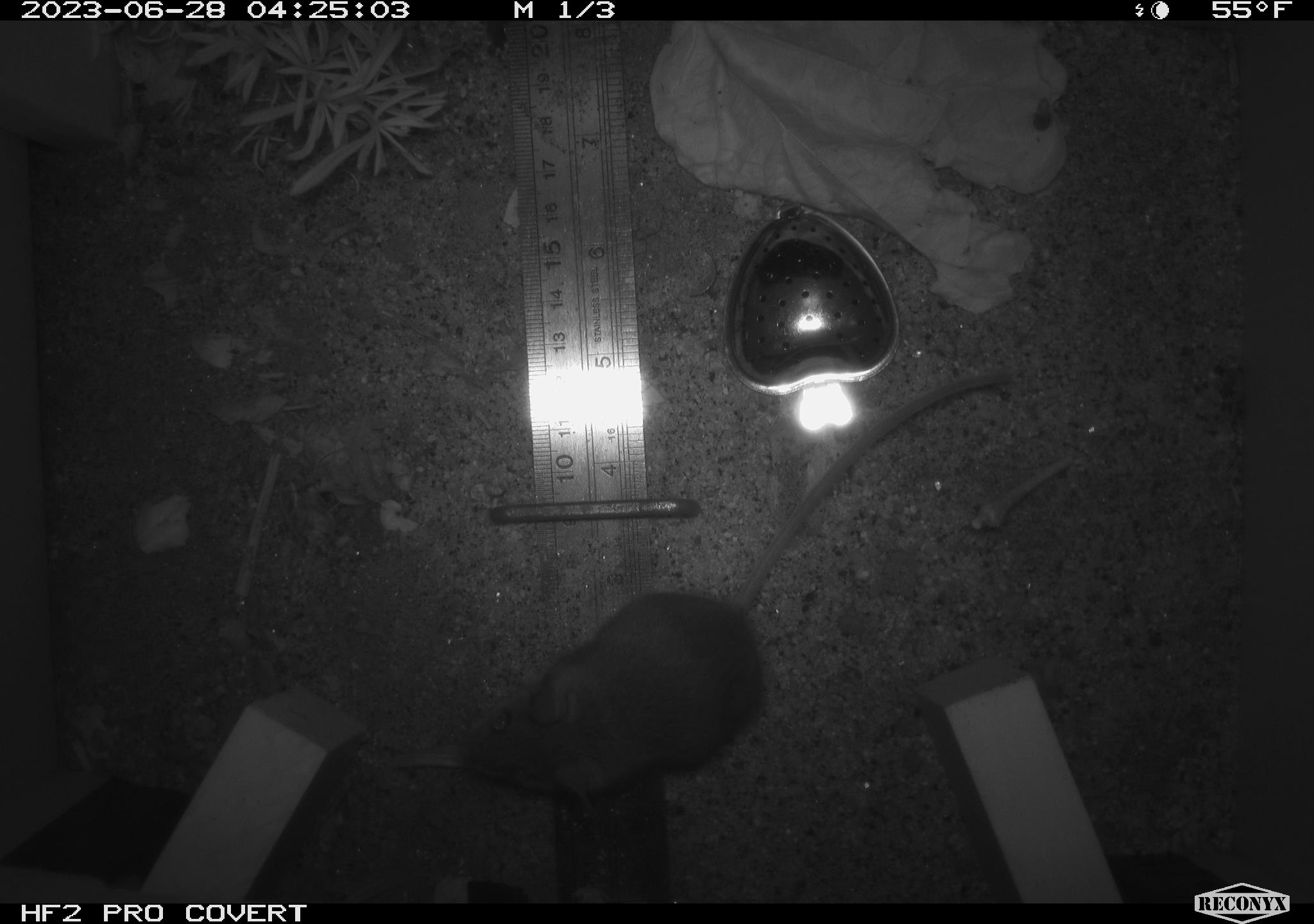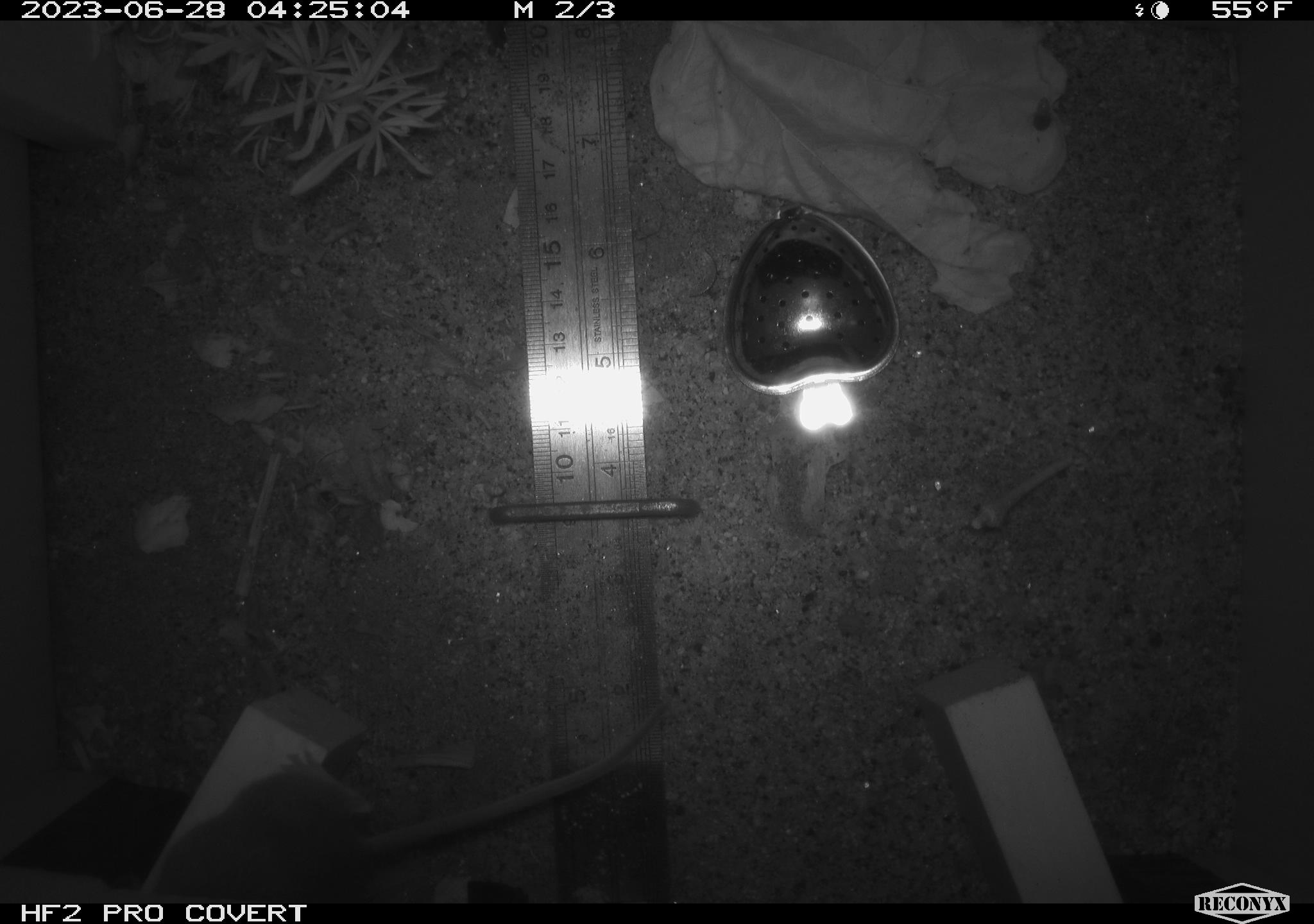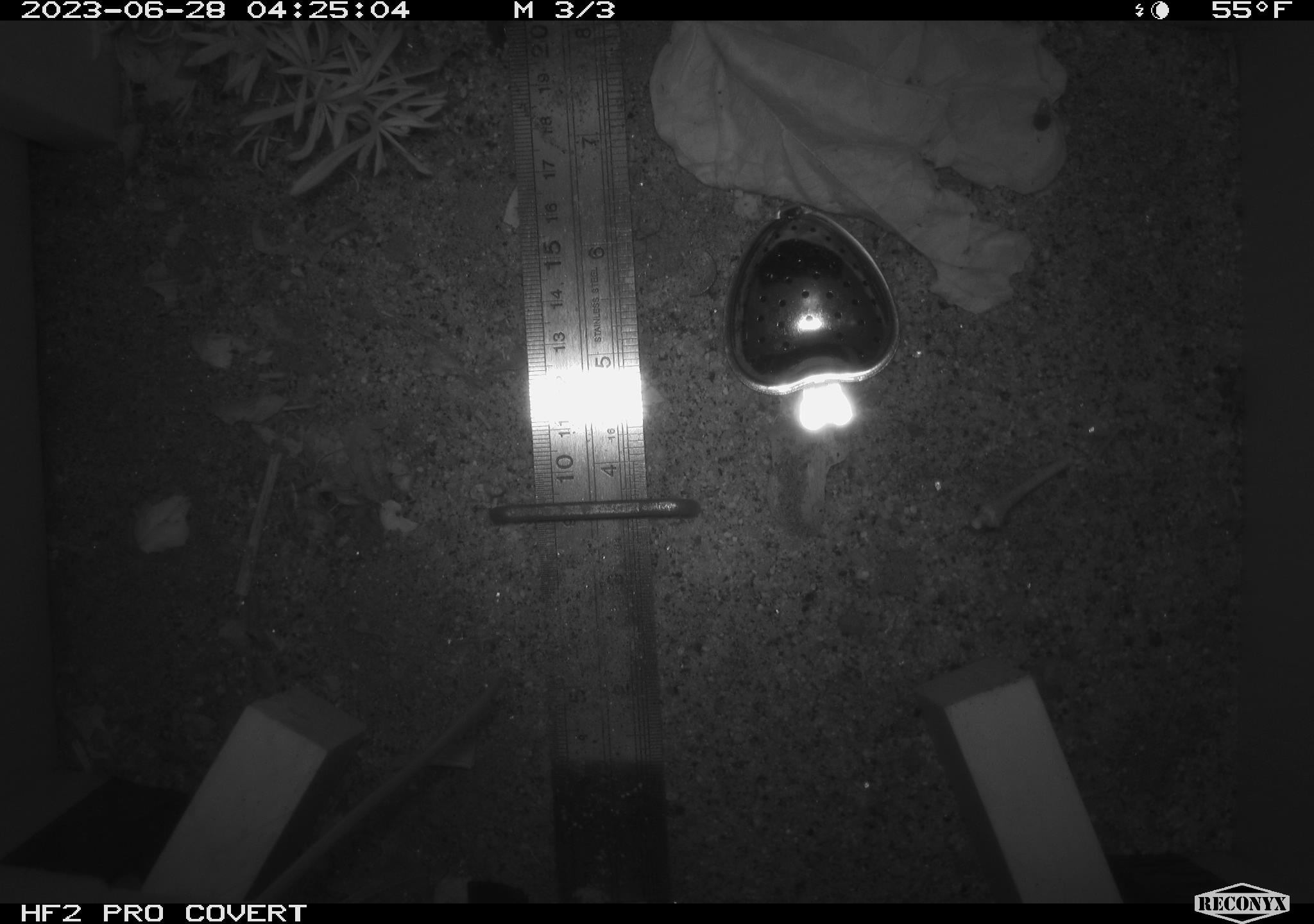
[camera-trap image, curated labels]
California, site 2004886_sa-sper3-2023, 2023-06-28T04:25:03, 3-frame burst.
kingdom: Animalia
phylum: Chordata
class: Mammalia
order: Rodentia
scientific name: Rodentia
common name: mouse species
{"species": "mouse species (Rodentia)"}